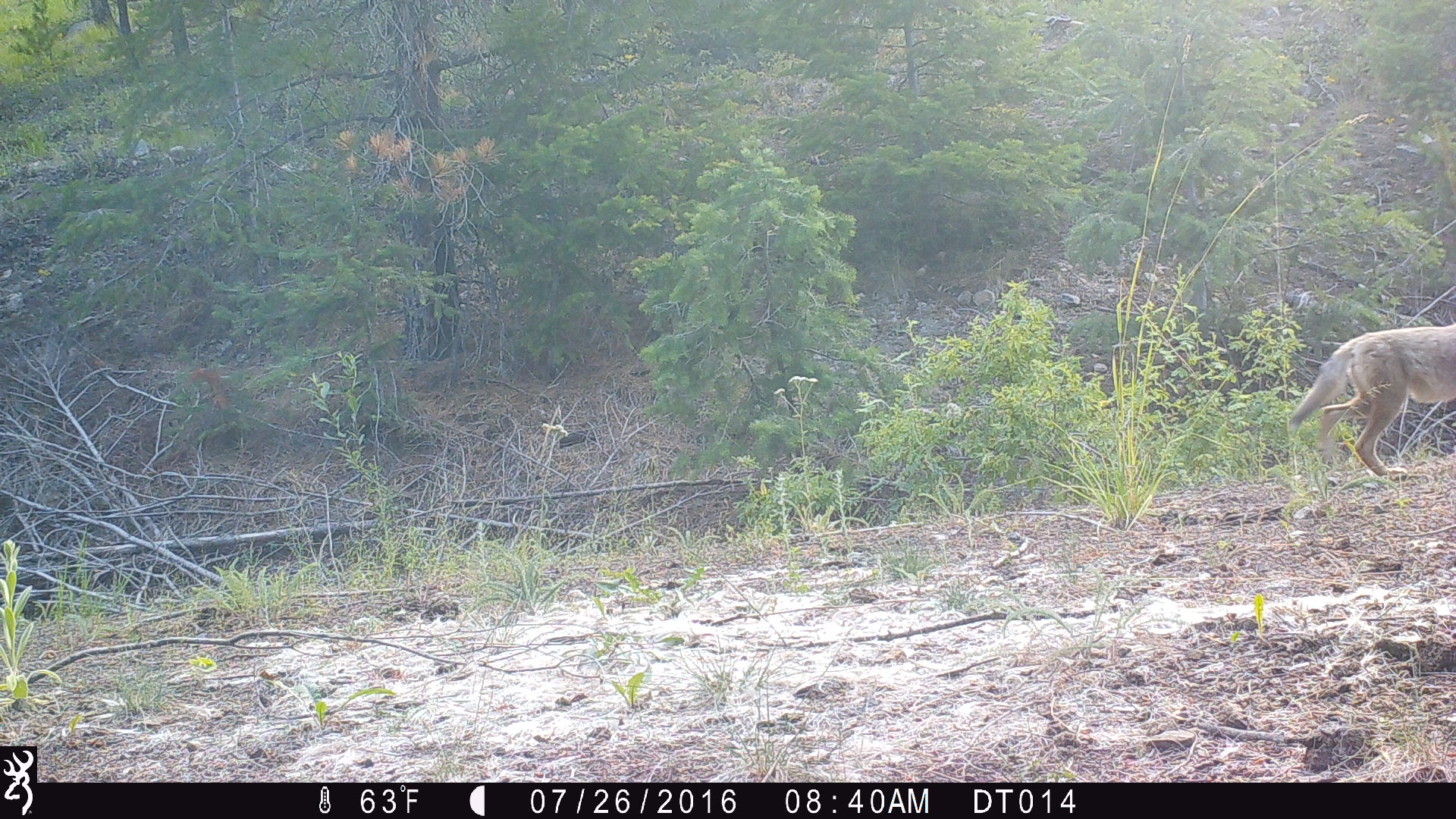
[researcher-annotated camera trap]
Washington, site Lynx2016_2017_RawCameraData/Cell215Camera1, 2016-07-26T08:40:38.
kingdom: Animalia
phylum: Chordata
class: Mammalia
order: Carnivora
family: Canidae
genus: Canis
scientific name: Canis latrans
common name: coyote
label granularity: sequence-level